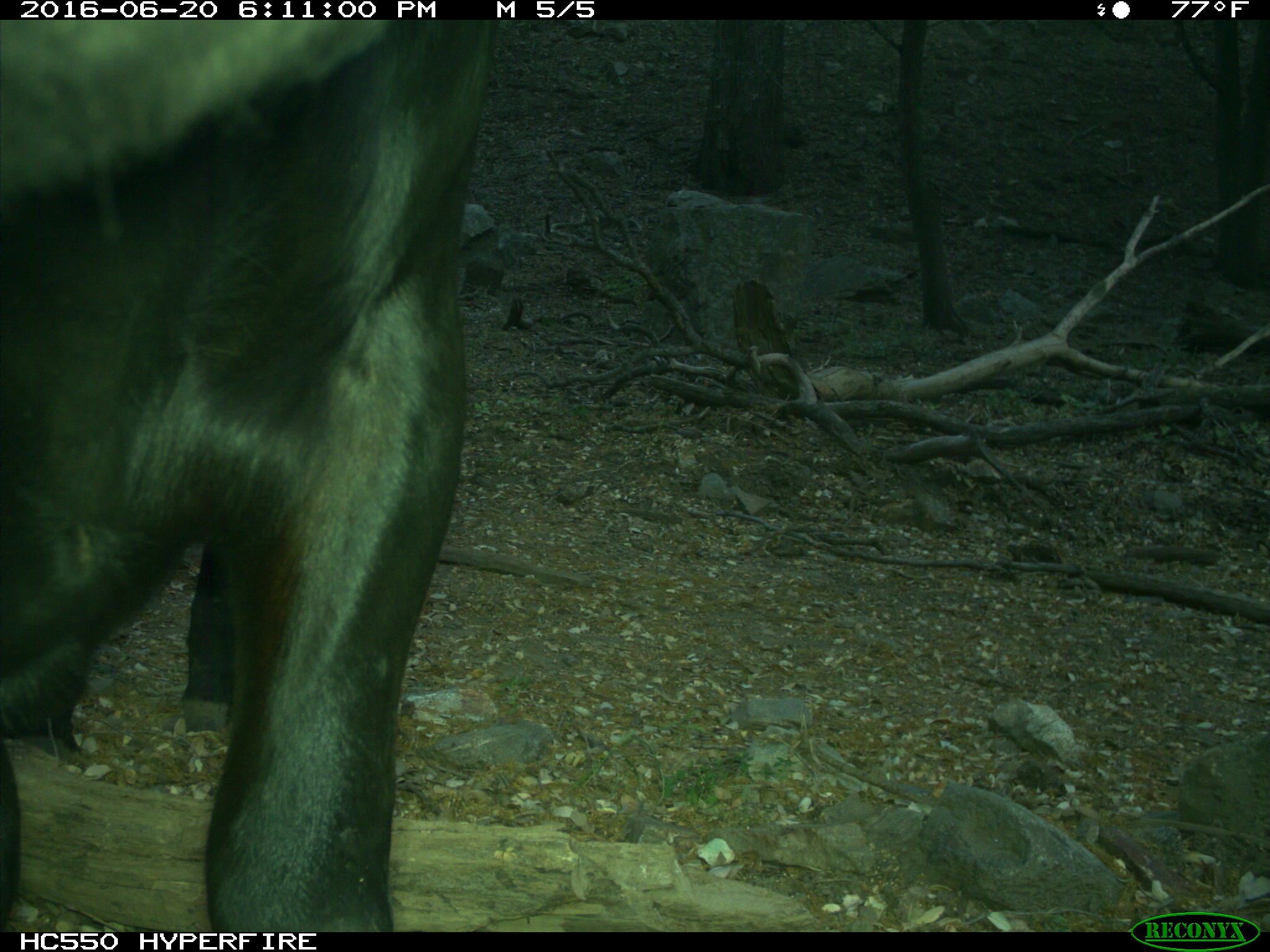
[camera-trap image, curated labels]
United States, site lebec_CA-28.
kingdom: Animalia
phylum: Chordata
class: Mammalia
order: Artiodactyla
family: Bovidae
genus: Bos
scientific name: Bos taurus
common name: domestic cow